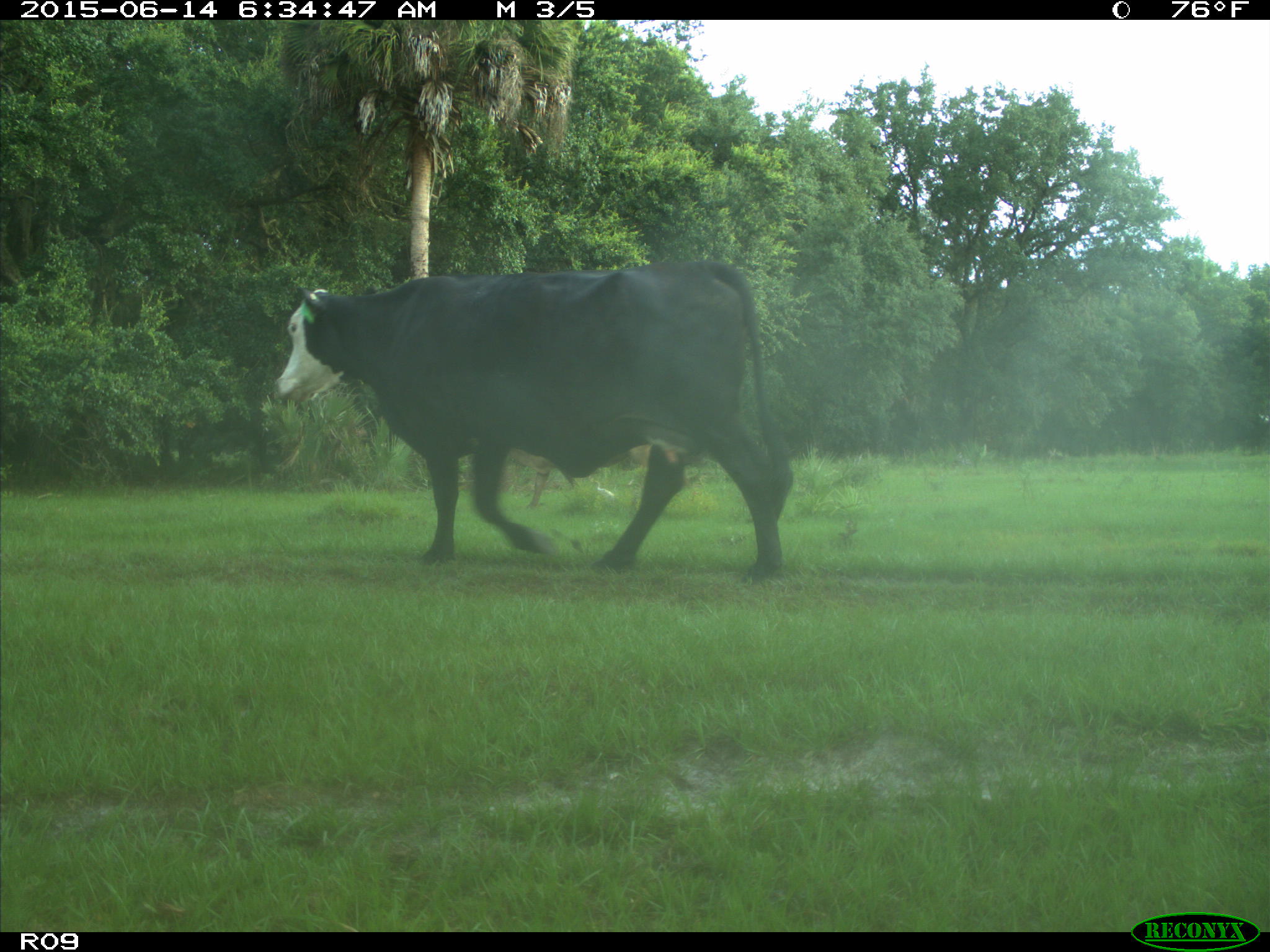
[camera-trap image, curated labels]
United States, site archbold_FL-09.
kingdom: Animalia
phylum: Chordata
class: Mammalia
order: Artiodactyla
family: Bovidae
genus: Bos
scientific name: Bos taurus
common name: domestic cow